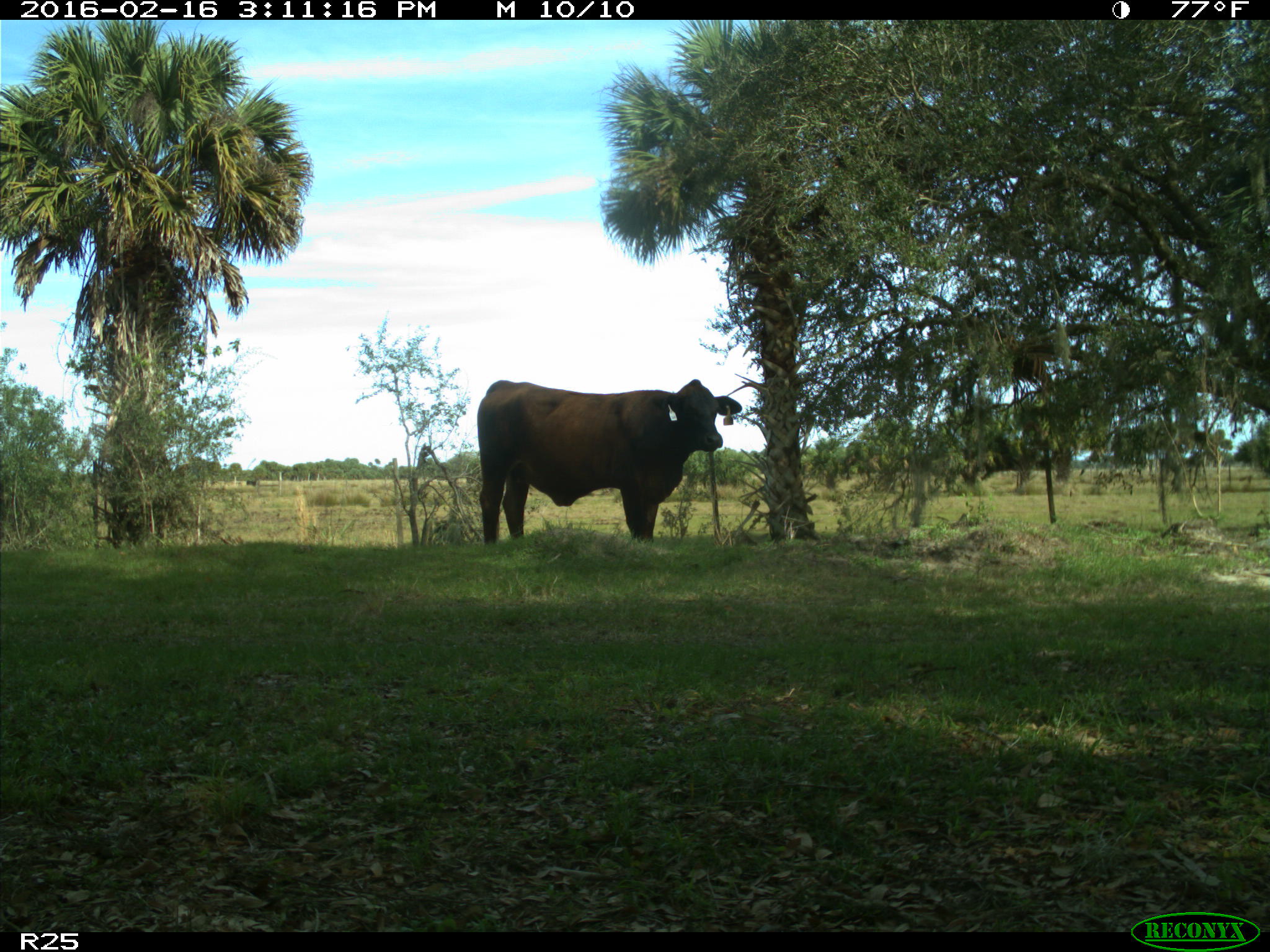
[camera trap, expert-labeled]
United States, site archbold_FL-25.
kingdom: Animalia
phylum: Chordata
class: Mammalia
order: Artiodactyla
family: Bovidae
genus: Bos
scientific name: Bos taurus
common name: domestic cow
Bos taurus (domestic cow).